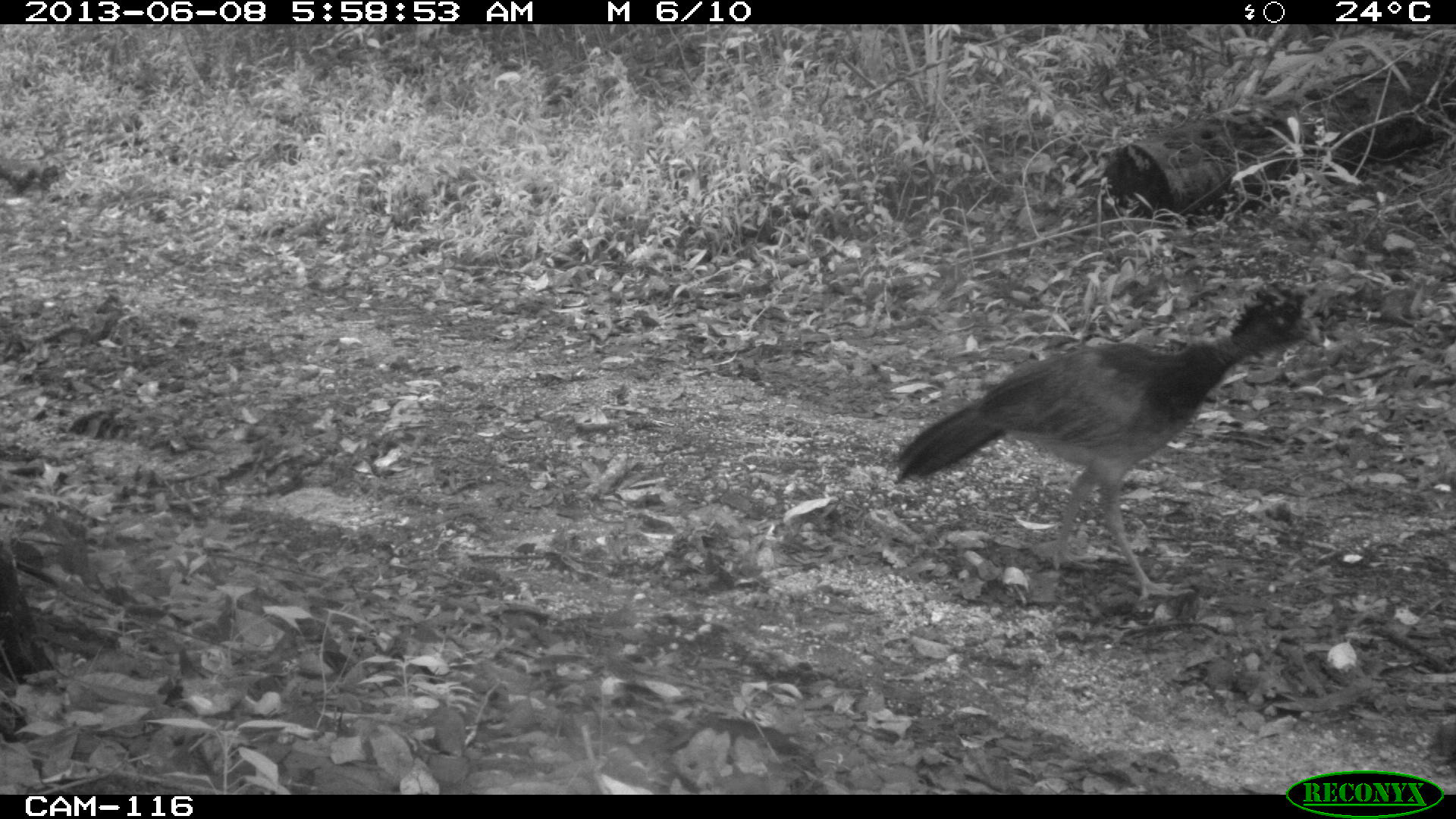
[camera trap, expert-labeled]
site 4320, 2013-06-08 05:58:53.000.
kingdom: Animalia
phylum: Chordata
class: Aves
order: Galliformes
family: Cracidae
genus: Crax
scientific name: Crax rubra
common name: great curassow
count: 1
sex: female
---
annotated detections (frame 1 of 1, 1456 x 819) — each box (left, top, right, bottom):
crax rubra: (893, 277, 1327, 601); (0, 165, 44, 196)